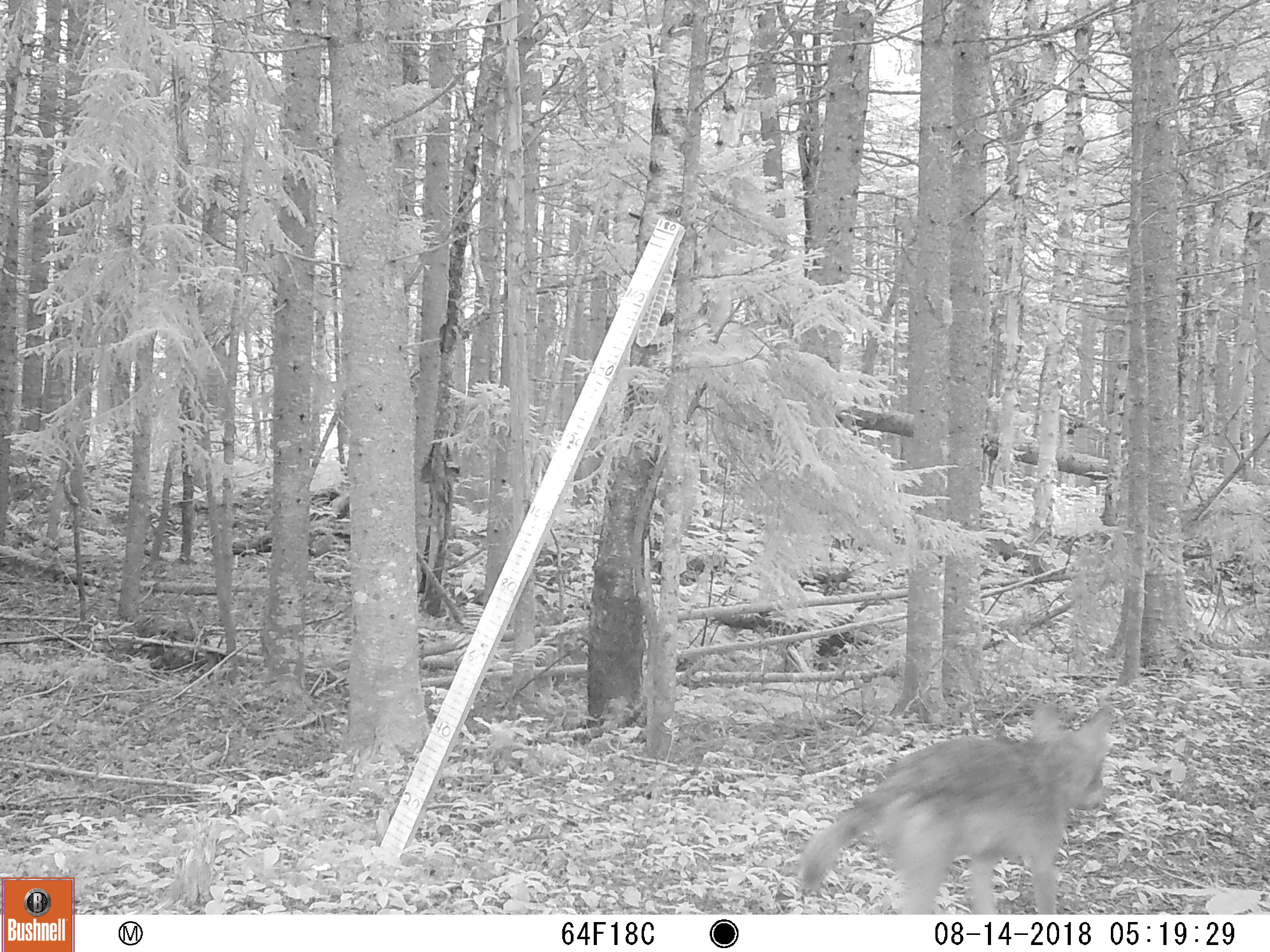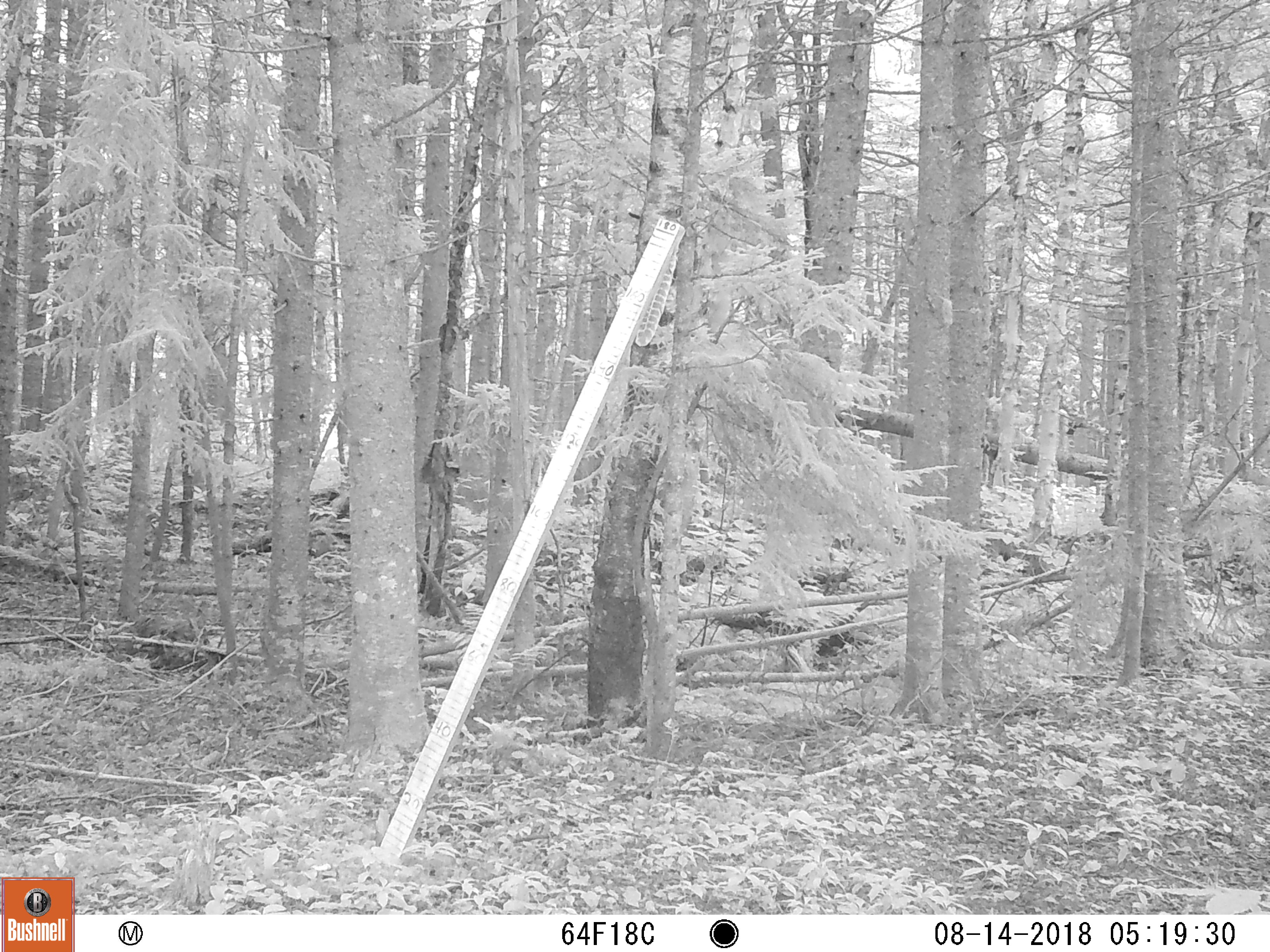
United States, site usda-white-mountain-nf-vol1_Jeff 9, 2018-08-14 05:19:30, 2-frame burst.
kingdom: Animalia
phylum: Chordata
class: Mammalia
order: Carnivora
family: Canidae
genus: Canis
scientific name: Canis latrans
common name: coyote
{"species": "coyote (Canis latrans)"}